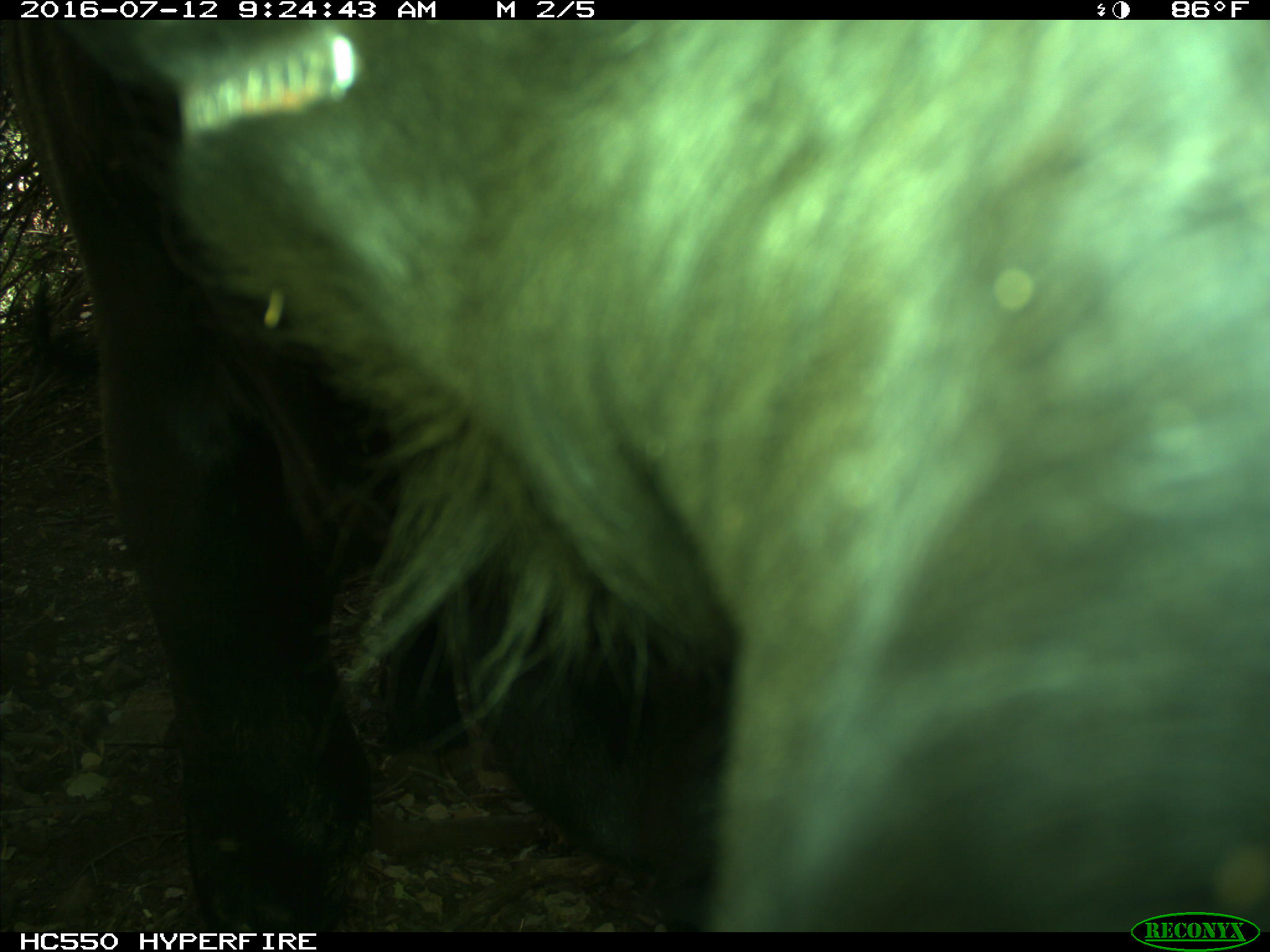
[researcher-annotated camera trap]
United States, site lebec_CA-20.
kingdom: Animalia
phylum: Chordata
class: Mammalia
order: Artiodactyla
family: Bovidae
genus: Bos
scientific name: Bos taurus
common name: domestic cow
Bos taurus (domestic cow).